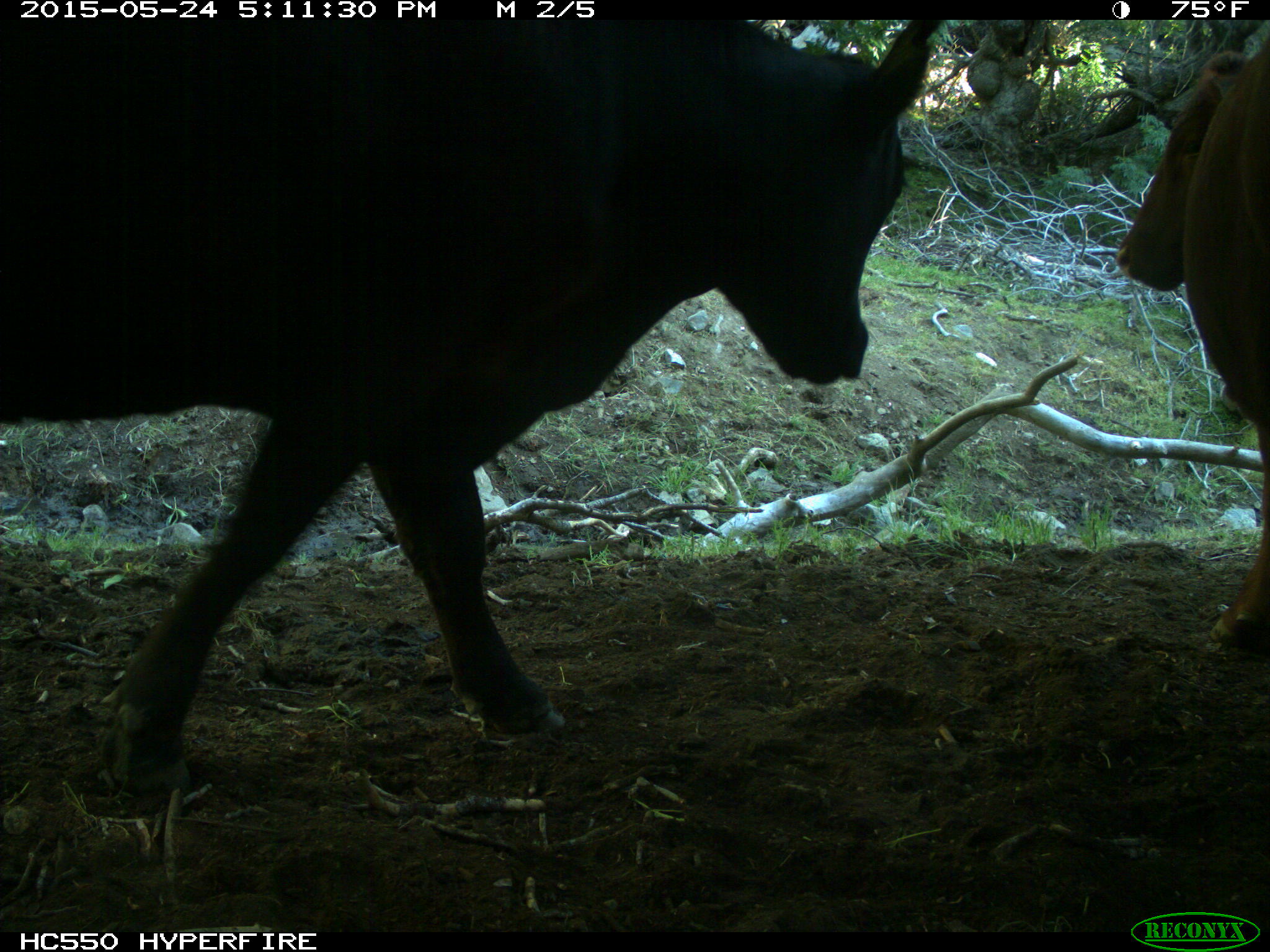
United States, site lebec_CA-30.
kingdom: Animalia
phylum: Chordata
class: Mammalia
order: Artiodactyla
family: Bovidae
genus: Bos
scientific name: Bos taurus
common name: domestic cow